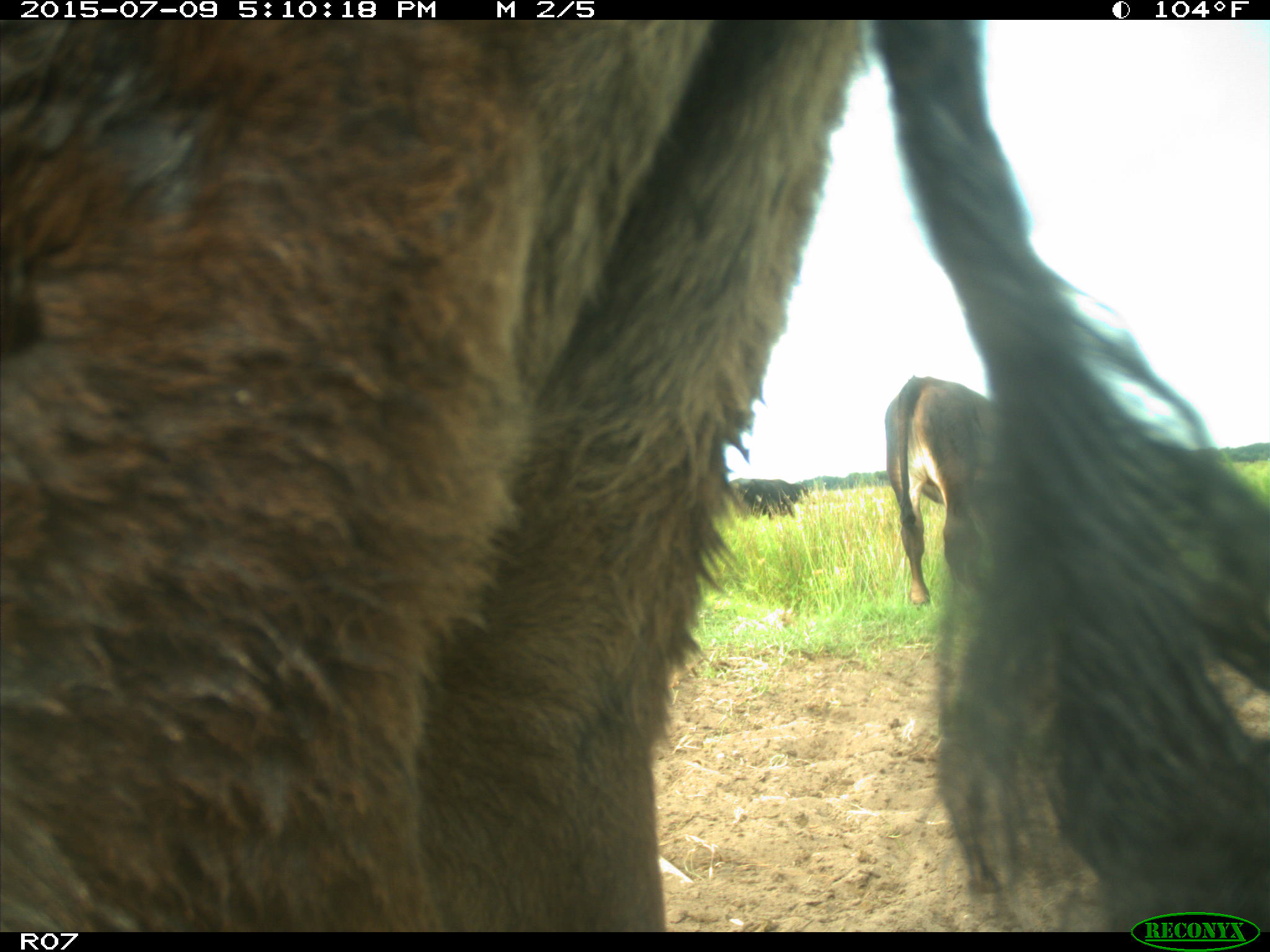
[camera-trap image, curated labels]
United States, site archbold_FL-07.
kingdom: Animalia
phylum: Chordata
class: Mammalia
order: Artiodactyla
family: Bovidae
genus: Bos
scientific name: Bos taurus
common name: domestic cow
Bos taurus (domestic cow).